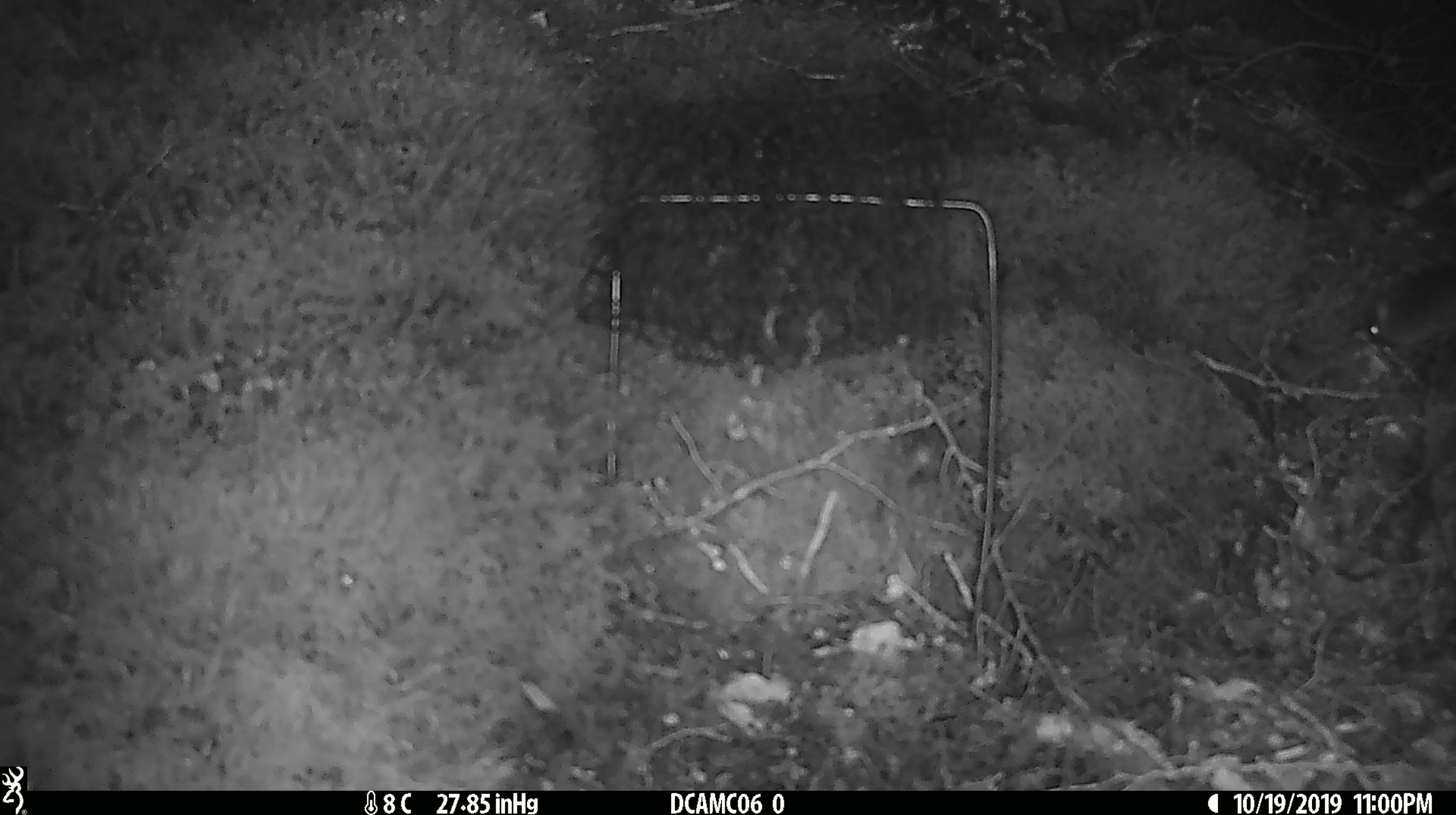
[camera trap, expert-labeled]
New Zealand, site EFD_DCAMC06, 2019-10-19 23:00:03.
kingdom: Animalia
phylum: Chordata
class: Mammalia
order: Rodentia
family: Muridae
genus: Mus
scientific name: Mus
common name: mouse